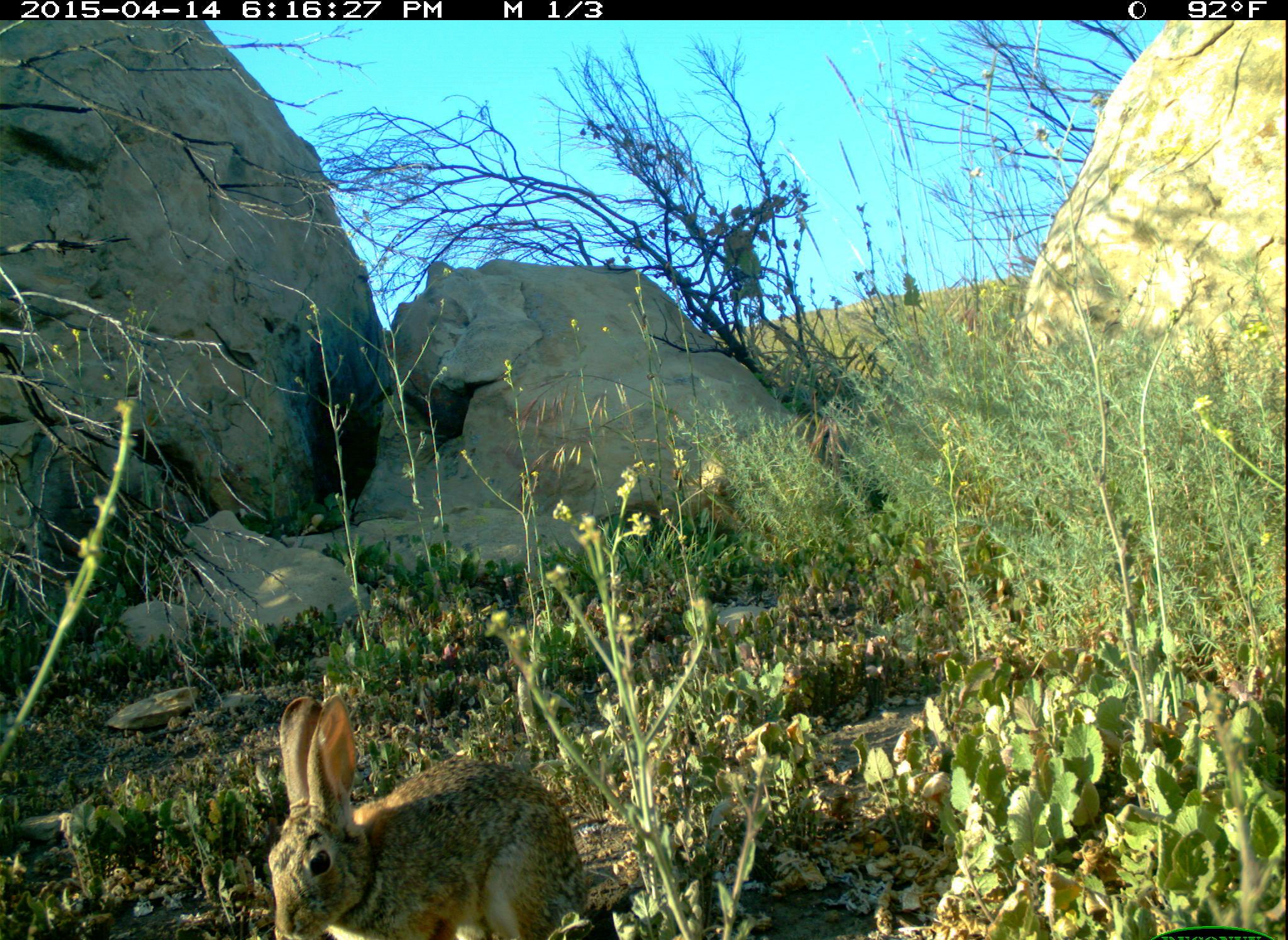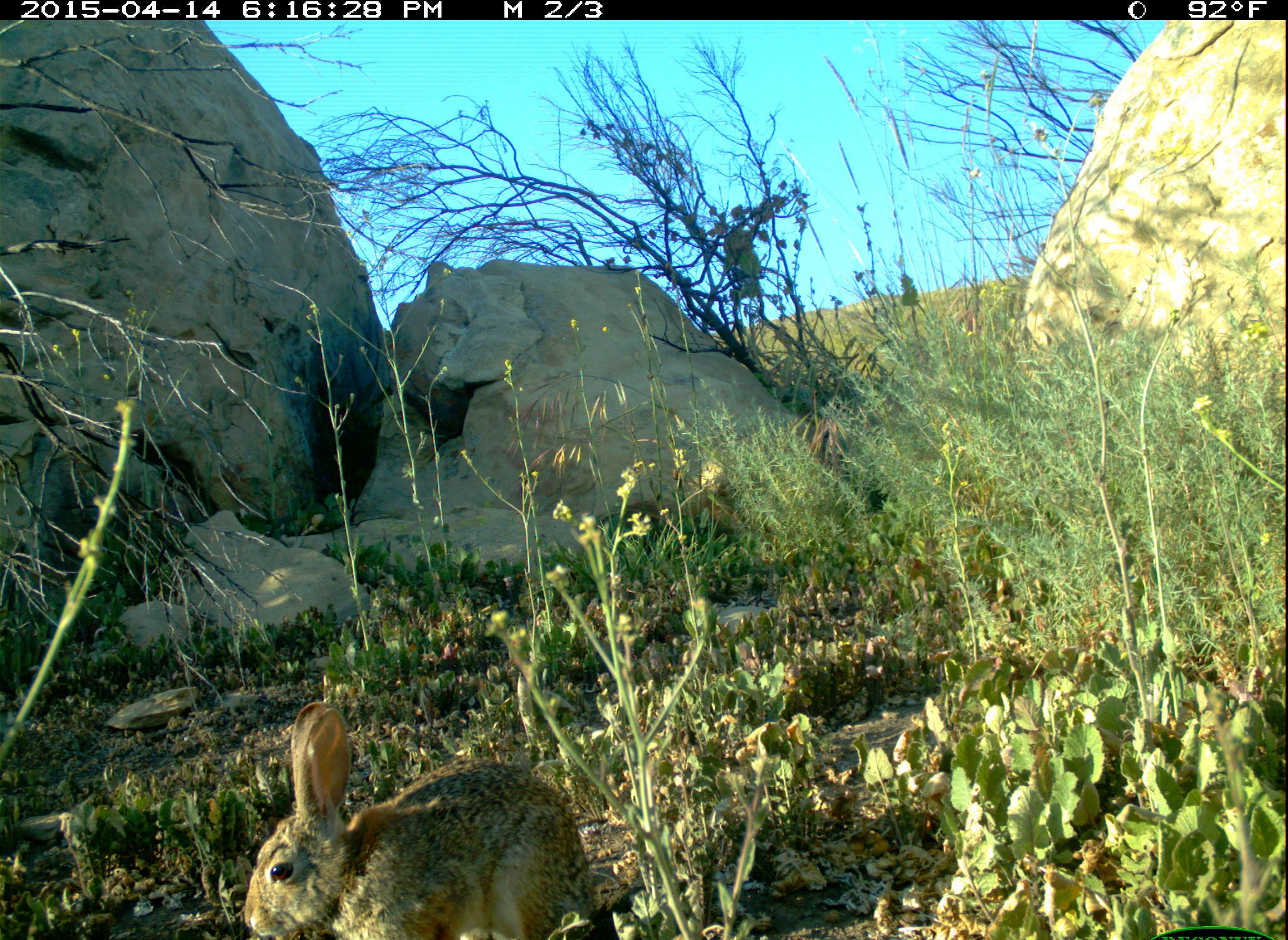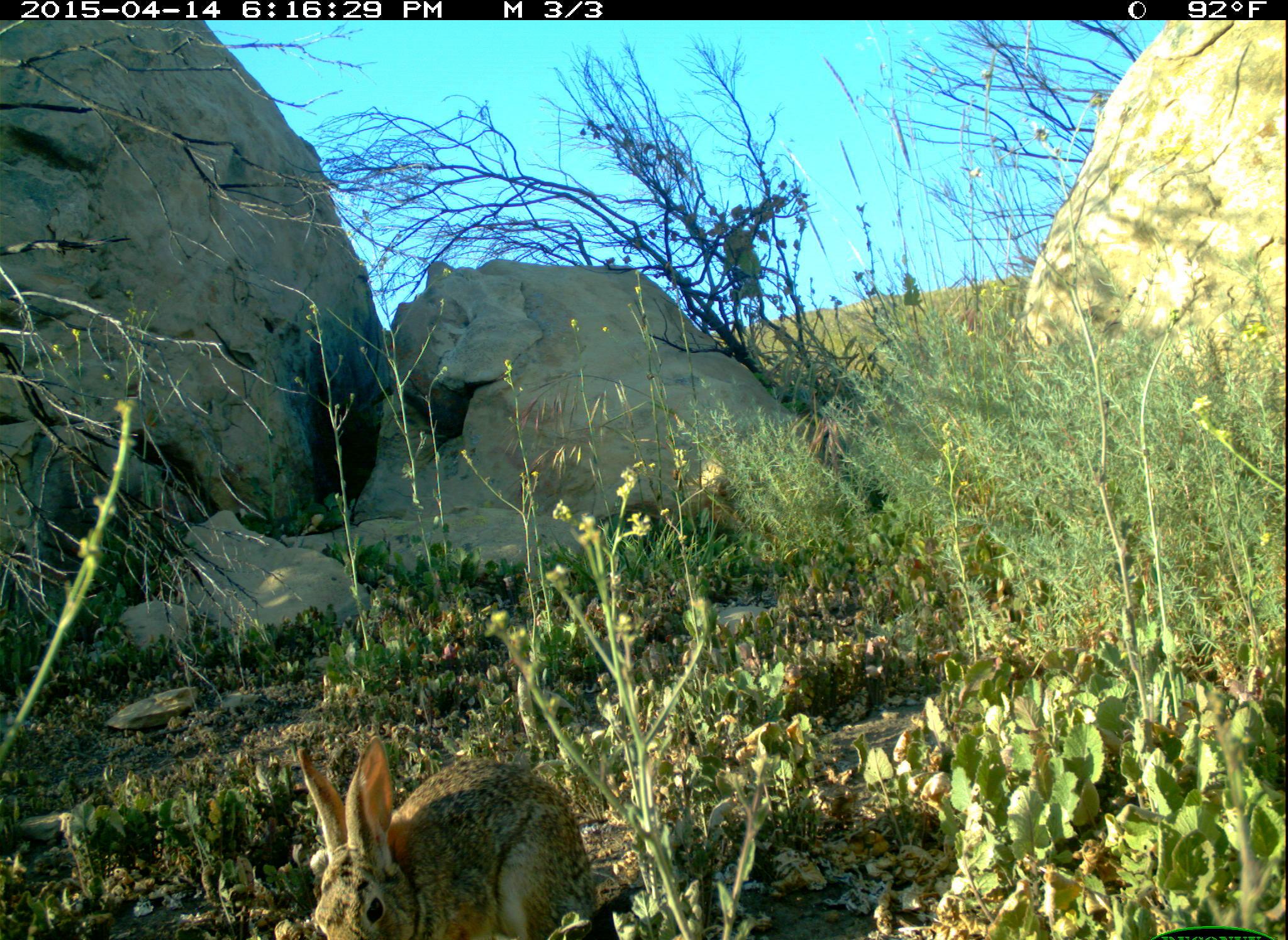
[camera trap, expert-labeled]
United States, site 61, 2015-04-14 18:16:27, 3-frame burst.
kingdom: Animalia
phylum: Chordata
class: Mammalia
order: Lagomorpha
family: Leporidae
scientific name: Leporidae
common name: rabbits and hares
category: rabbit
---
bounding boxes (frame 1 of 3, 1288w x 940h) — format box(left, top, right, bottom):
rabbit: box(253, 689, 604, 940)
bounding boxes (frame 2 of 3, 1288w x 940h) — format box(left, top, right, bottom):
rabbit: box(233, 681, 652, 934)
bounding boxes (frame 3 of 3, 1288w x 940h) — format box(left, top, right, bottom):
rabbit: box(266, 702, 617, 936)